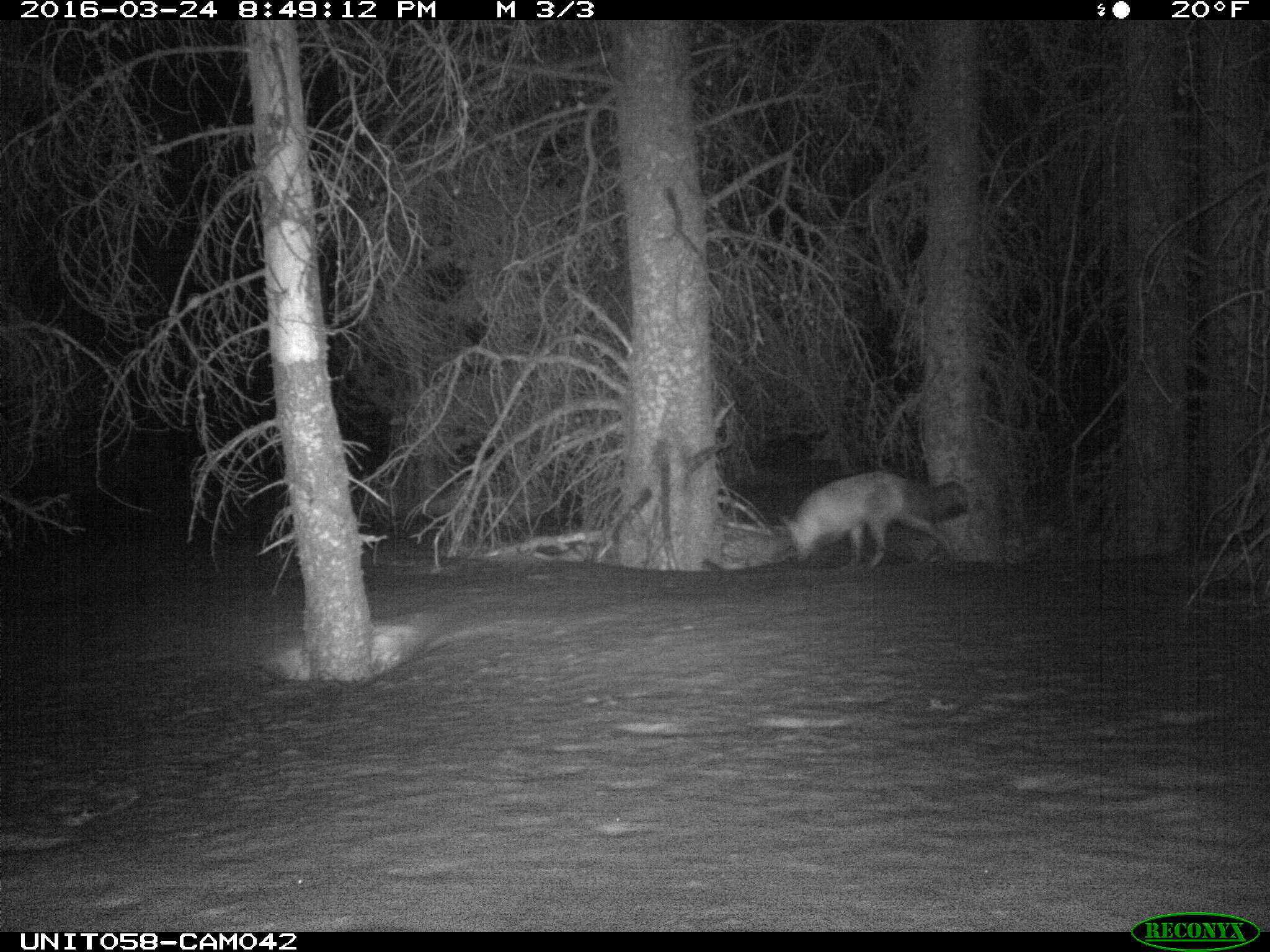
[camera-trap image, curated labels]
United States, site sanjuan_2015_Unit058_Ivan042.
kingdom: Animalia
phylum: Chordata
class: Mammalia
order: Carnivora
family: Canidae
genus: Vulpes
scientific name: Vulpes vulpes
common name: red fox